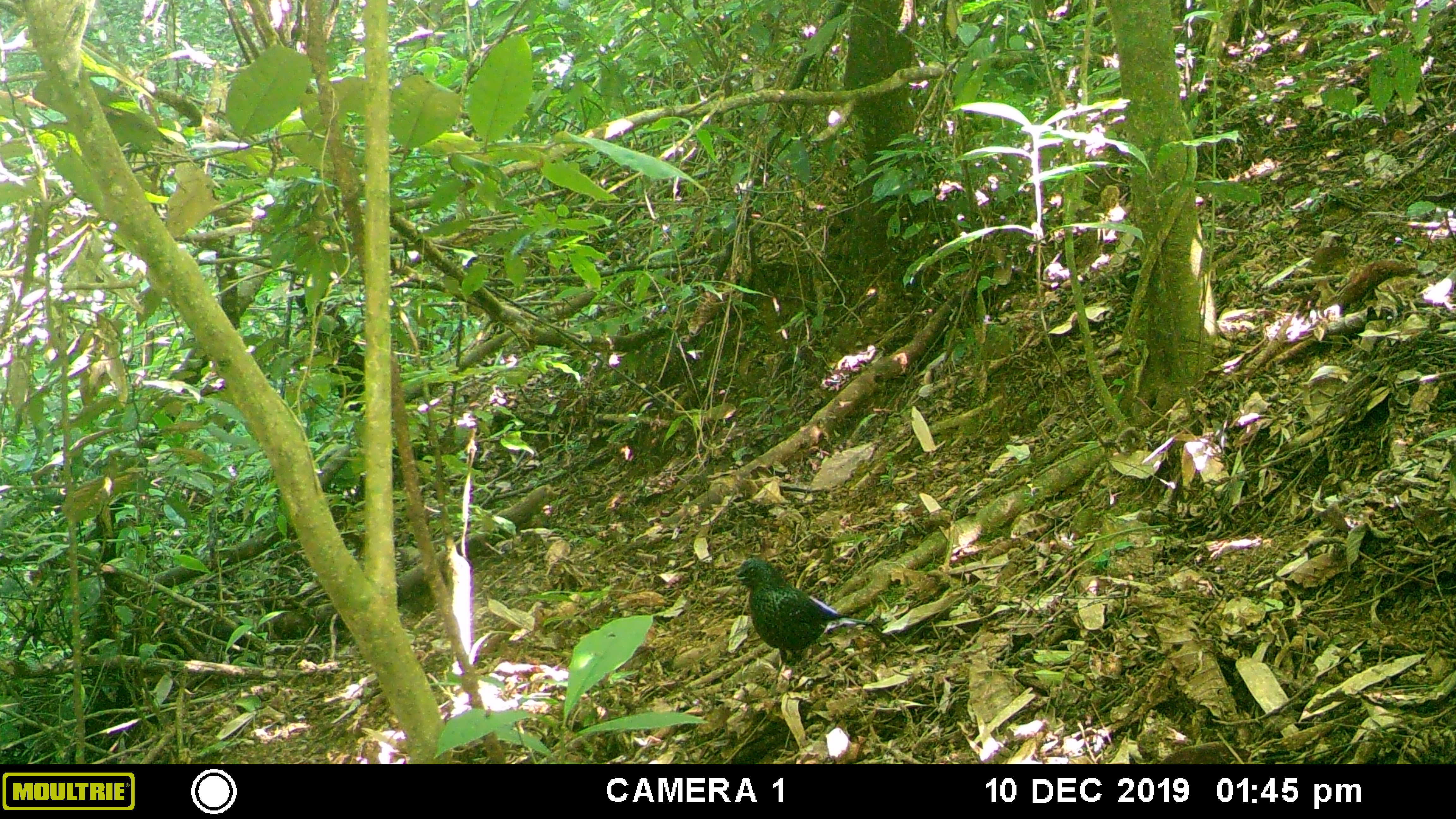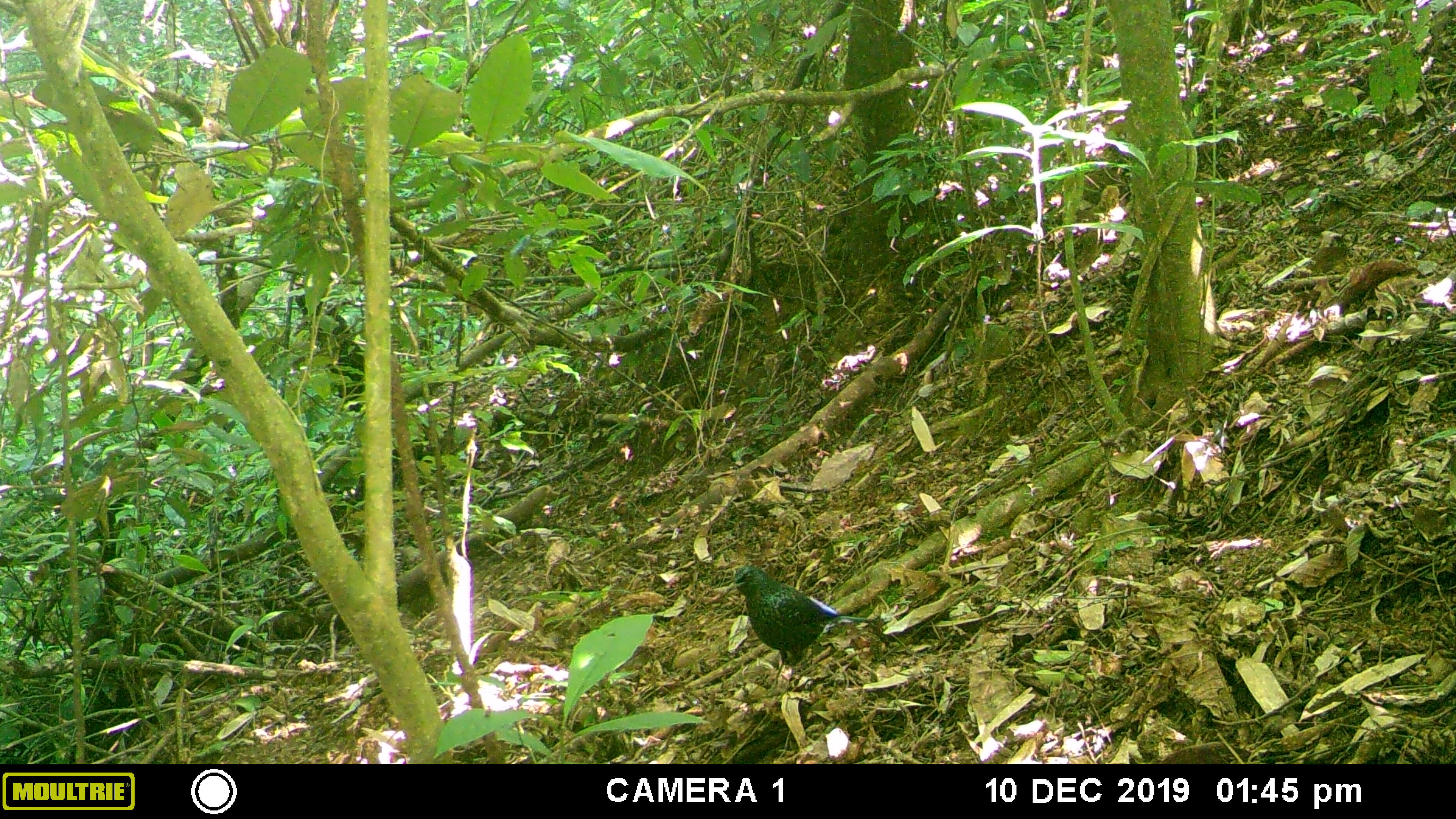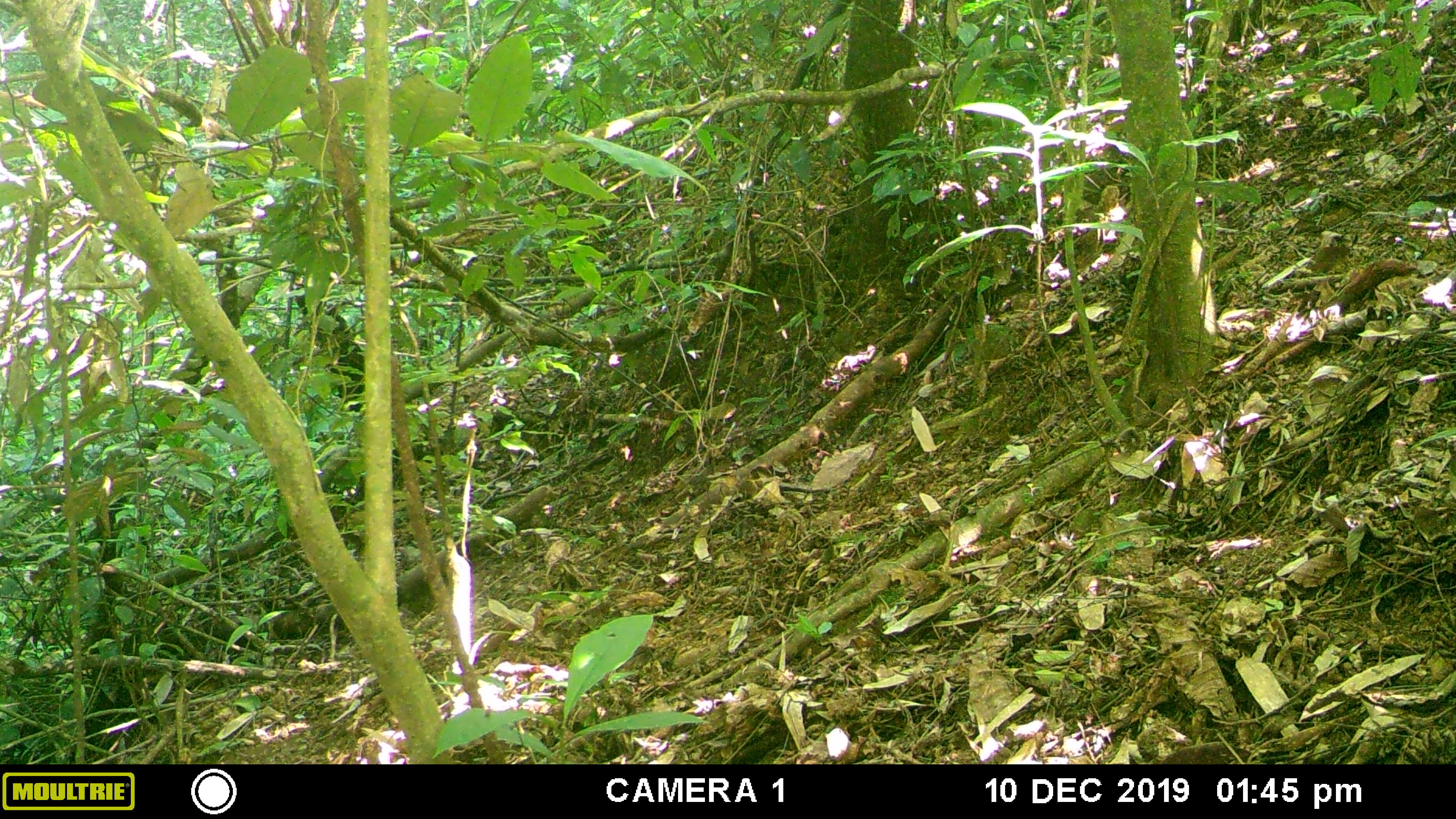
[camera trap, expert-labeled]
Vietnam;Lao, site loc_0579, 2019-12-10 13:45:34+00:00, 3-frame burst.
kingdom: Animalia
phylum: Chordata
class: Aves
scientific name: Aves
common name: bird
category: unidentified bird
Unidentified bird (bird) (Aves). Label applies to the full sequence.